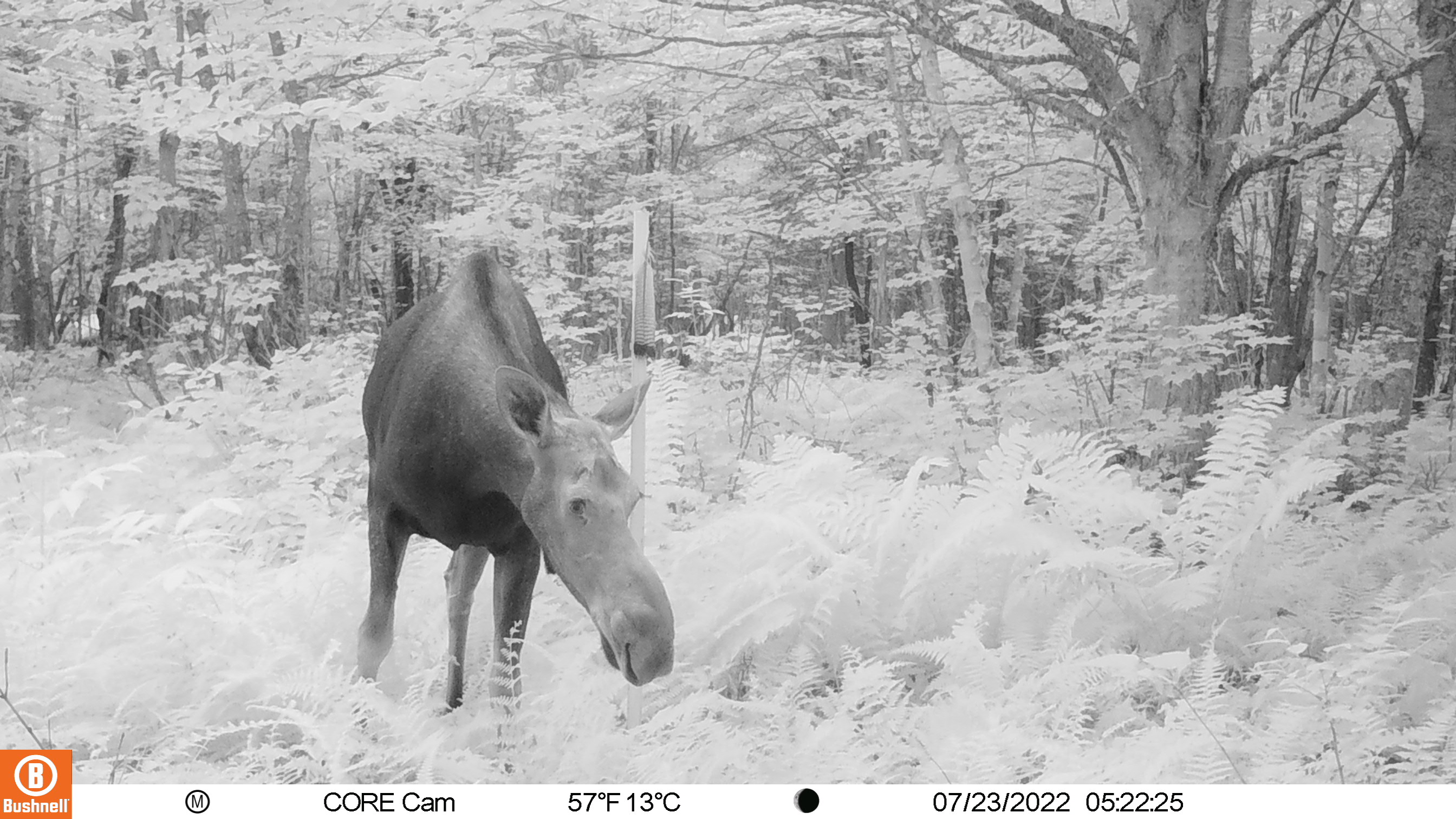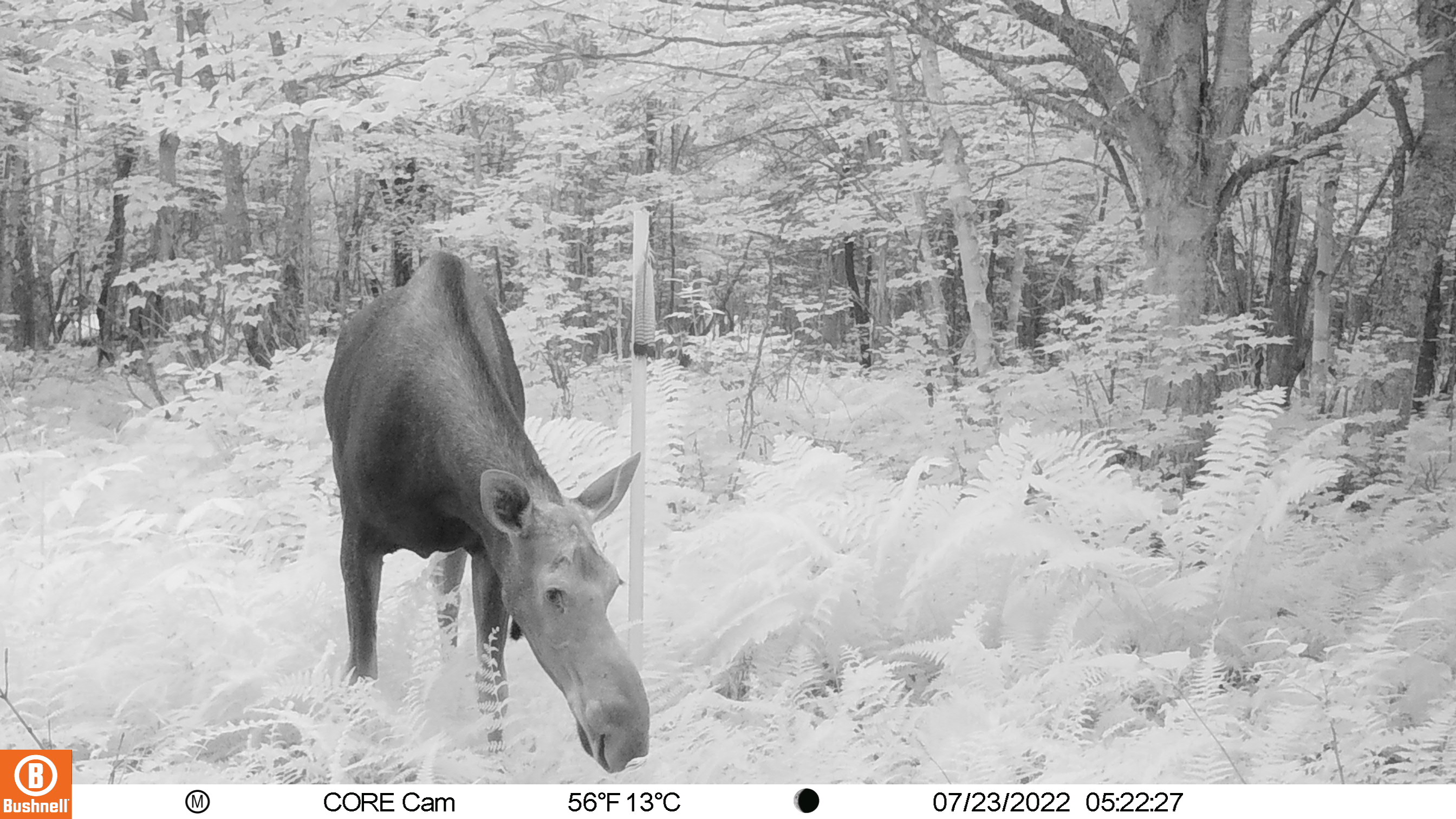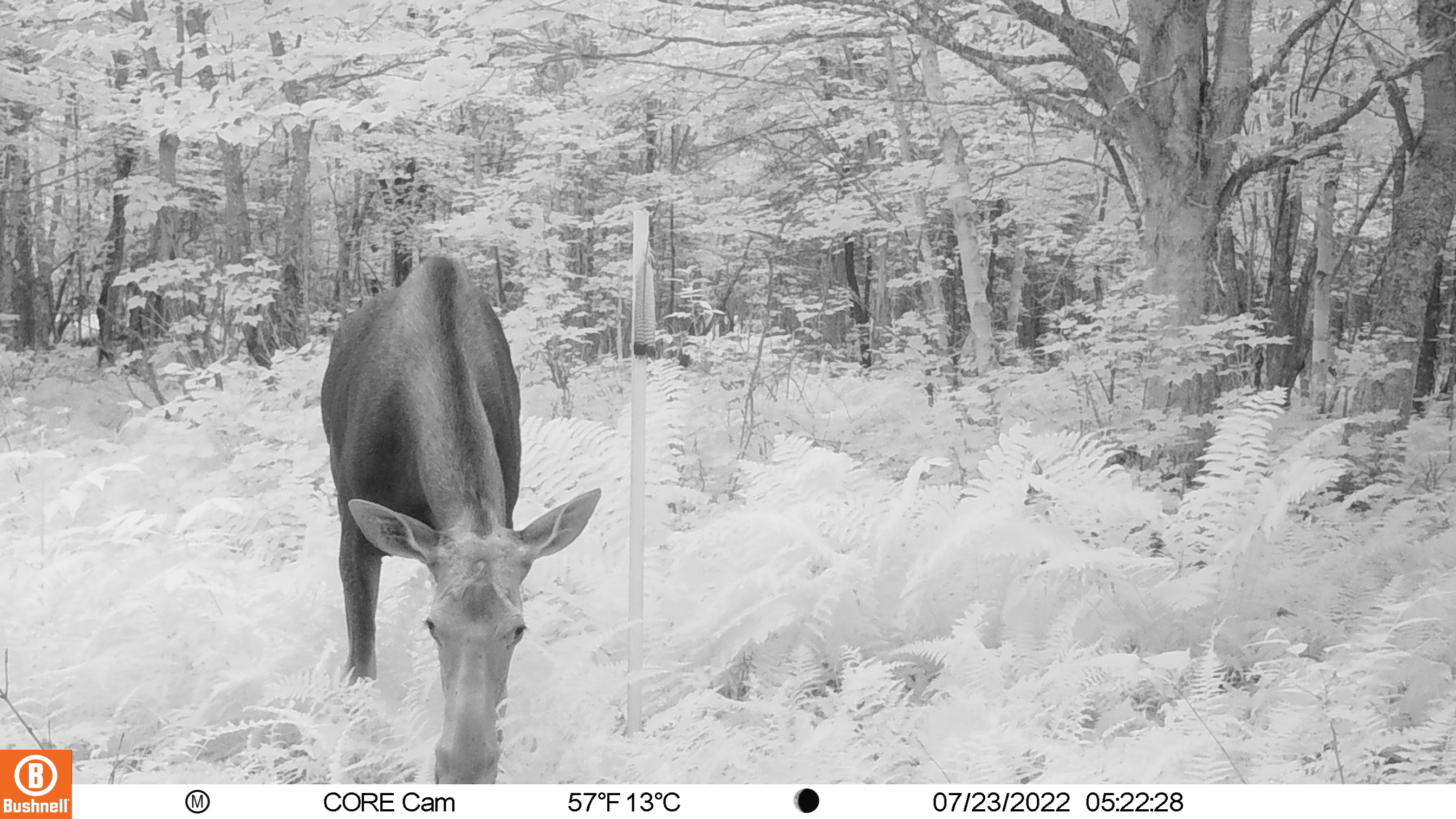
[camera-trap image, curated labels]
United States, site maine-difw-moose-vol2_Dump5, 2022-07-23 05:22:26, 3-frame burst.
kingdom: Animalia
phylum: Chordata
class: Mammalia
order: Artiodactyla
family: Cervidae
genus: Alces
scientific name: Alces alces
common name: moose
Moose (Alces alces).